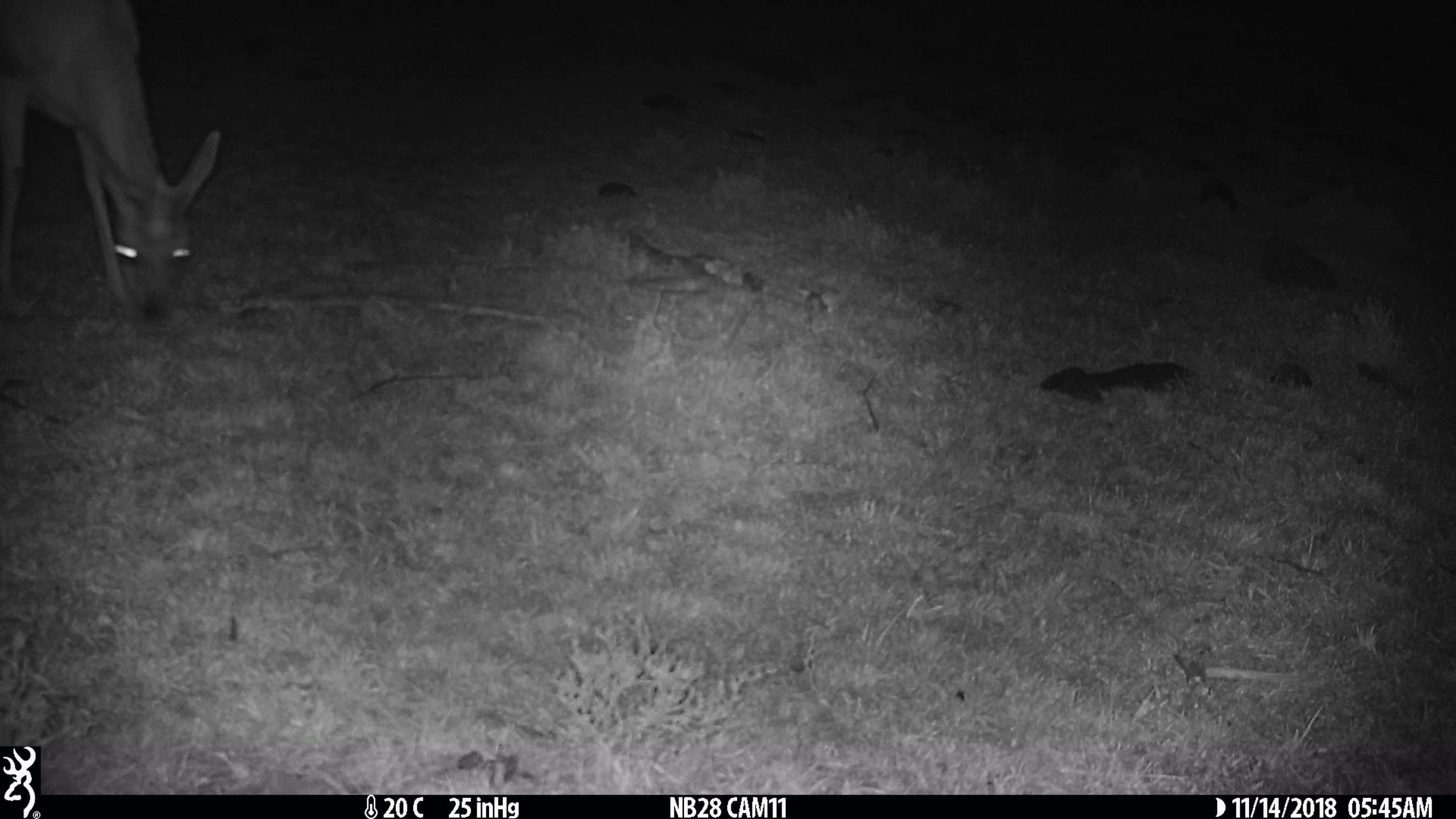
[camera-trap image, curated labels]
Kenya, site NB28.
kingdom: Animalia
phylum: Chordata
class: Mammalia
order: Artiodactyla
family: Bovidae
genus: Eudorcas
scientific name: Eudorcas thomsonii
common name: thomon's gazelle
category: gazelle thomsons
Gazelle thomsons (thomon's gazelle) (Eudorcas thomsonii).